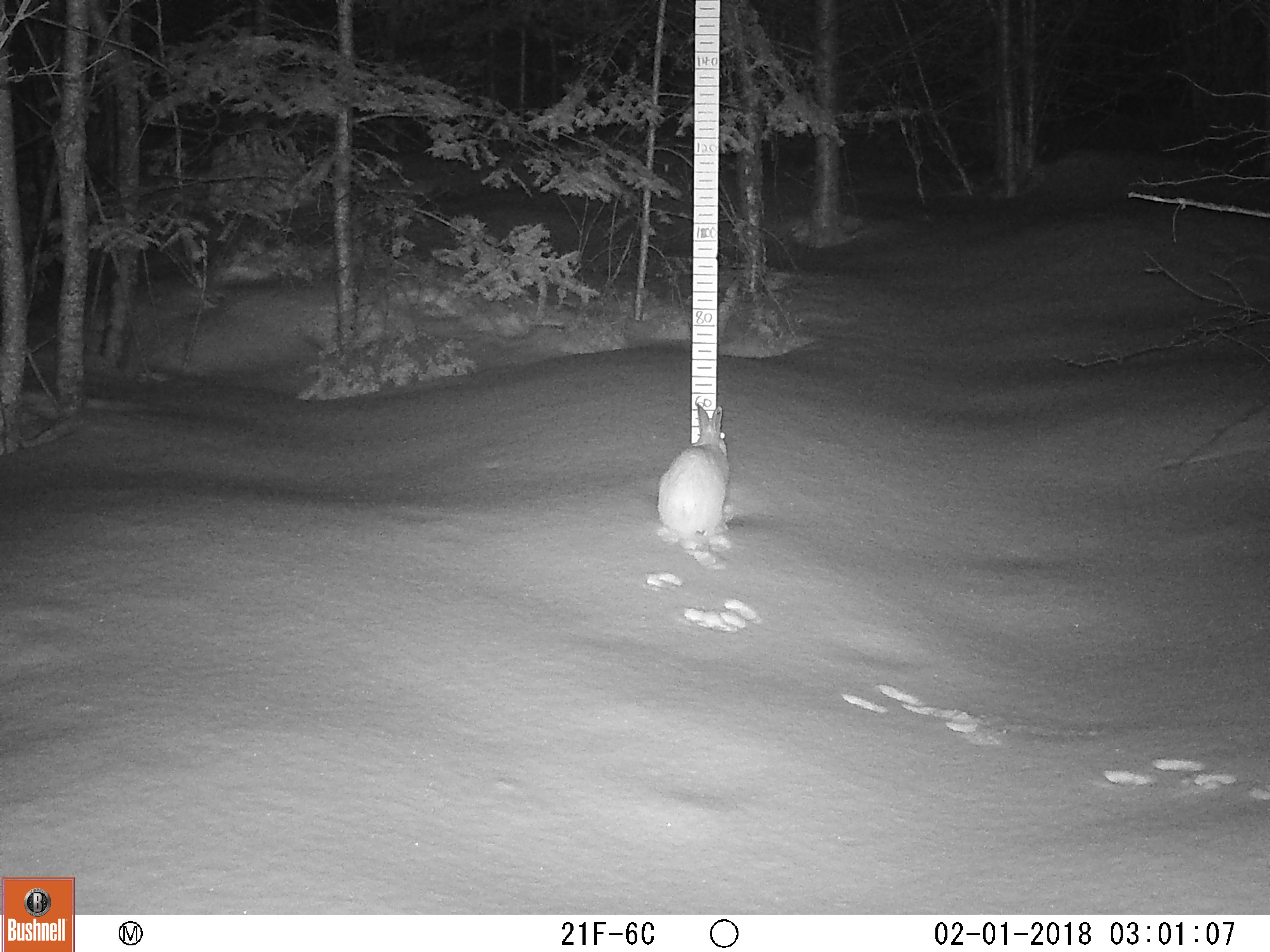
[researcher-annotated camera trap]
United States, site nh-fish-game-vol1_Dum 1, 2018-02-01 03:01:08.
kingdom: Animalia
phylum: Chordata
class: Mammalia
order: Lagomorpha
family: Leporidae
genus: Lepus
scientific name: Lepus americanus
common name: snowshoe hare